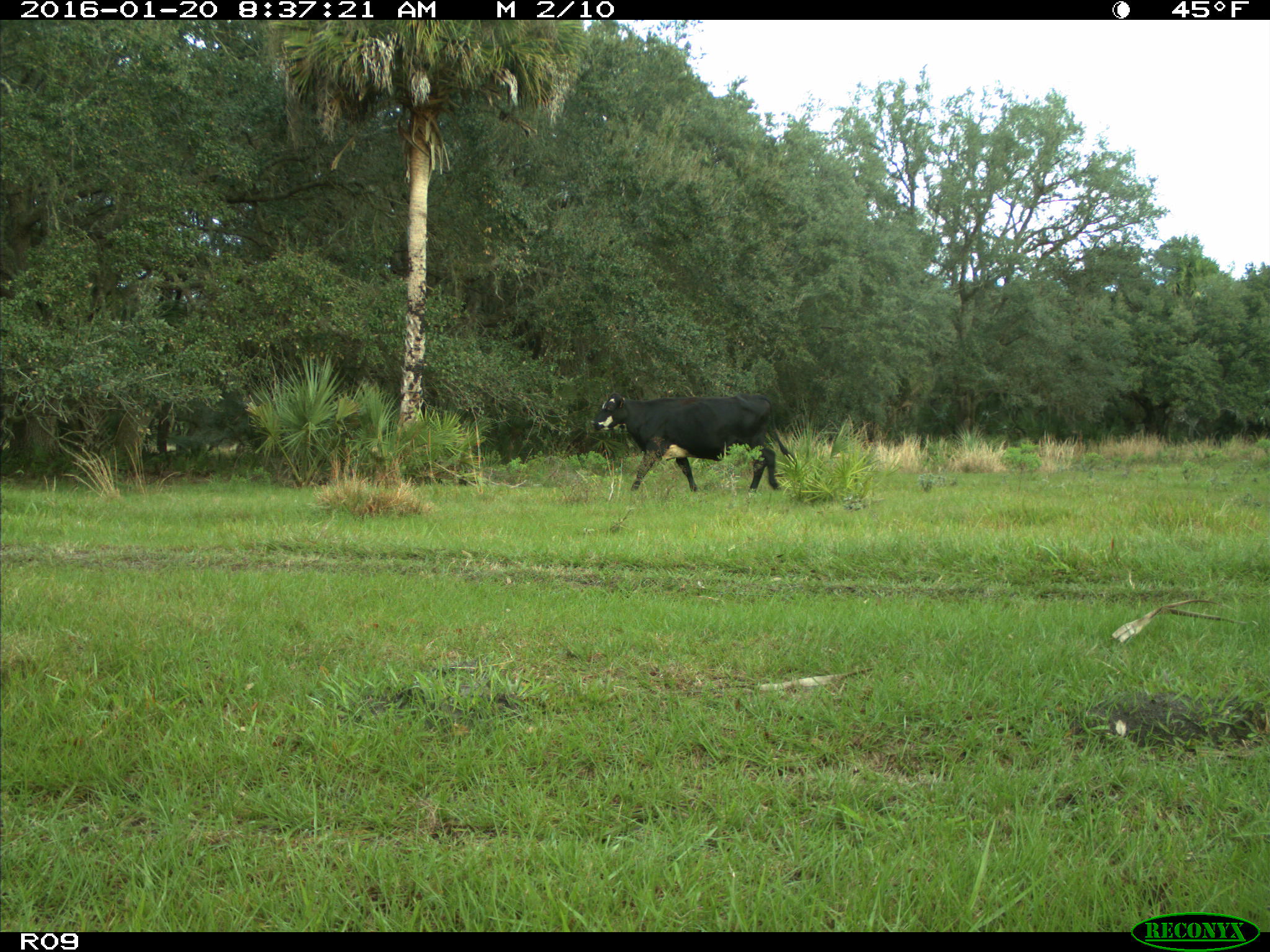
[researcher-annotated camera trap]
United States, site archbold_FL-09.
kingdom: Animalia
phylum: Chordata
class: Mammalia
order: Artiodactyla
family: Bovidae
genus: Bos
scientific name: Bos taurus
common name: domestic cow